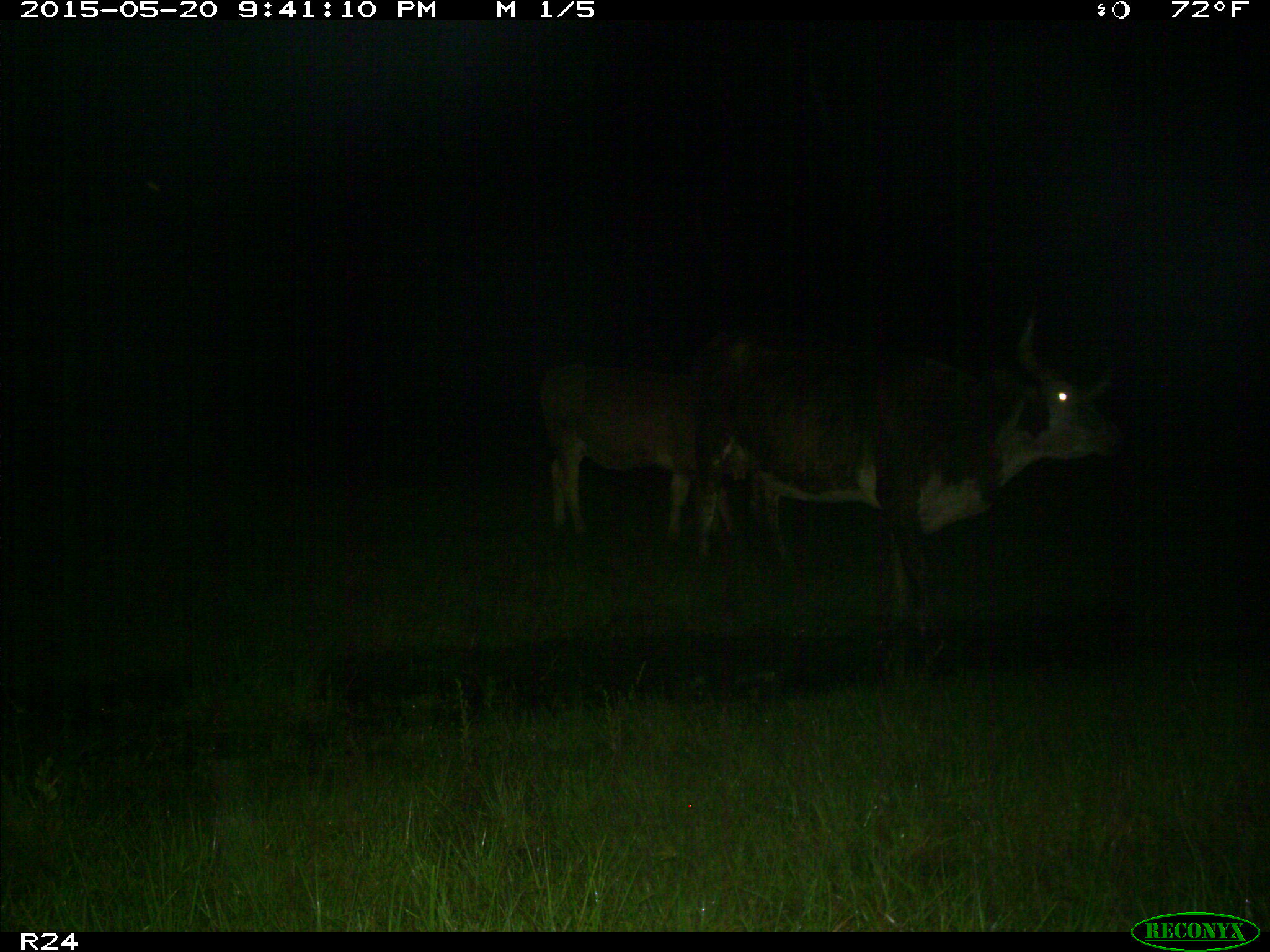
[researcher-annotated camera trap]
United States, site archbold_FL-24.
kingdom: Animalia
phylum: Chordata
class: Mammalia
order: Artiodactyla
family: Bovidae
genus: Bos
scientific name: Bos taurus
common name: domestic cow